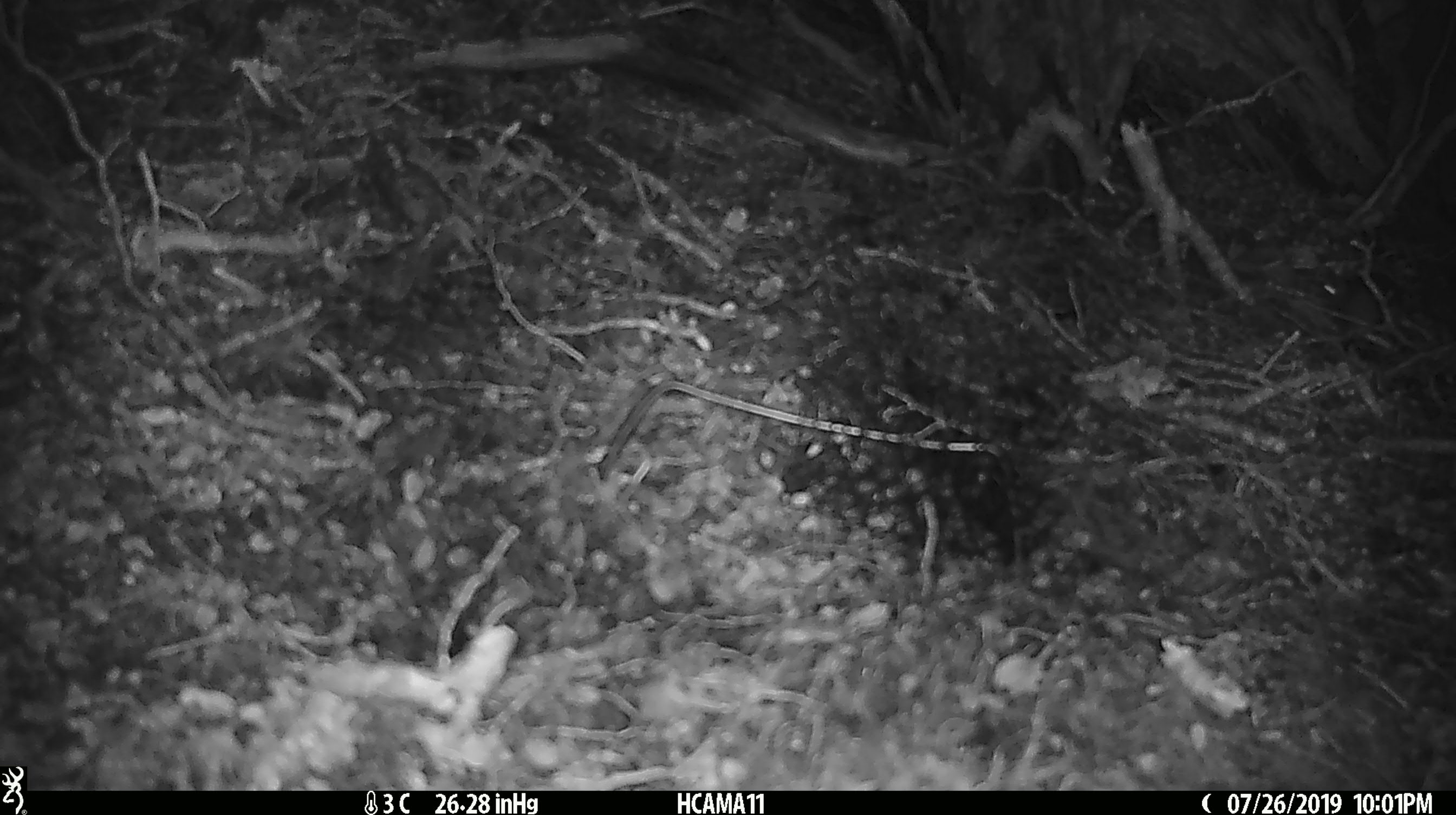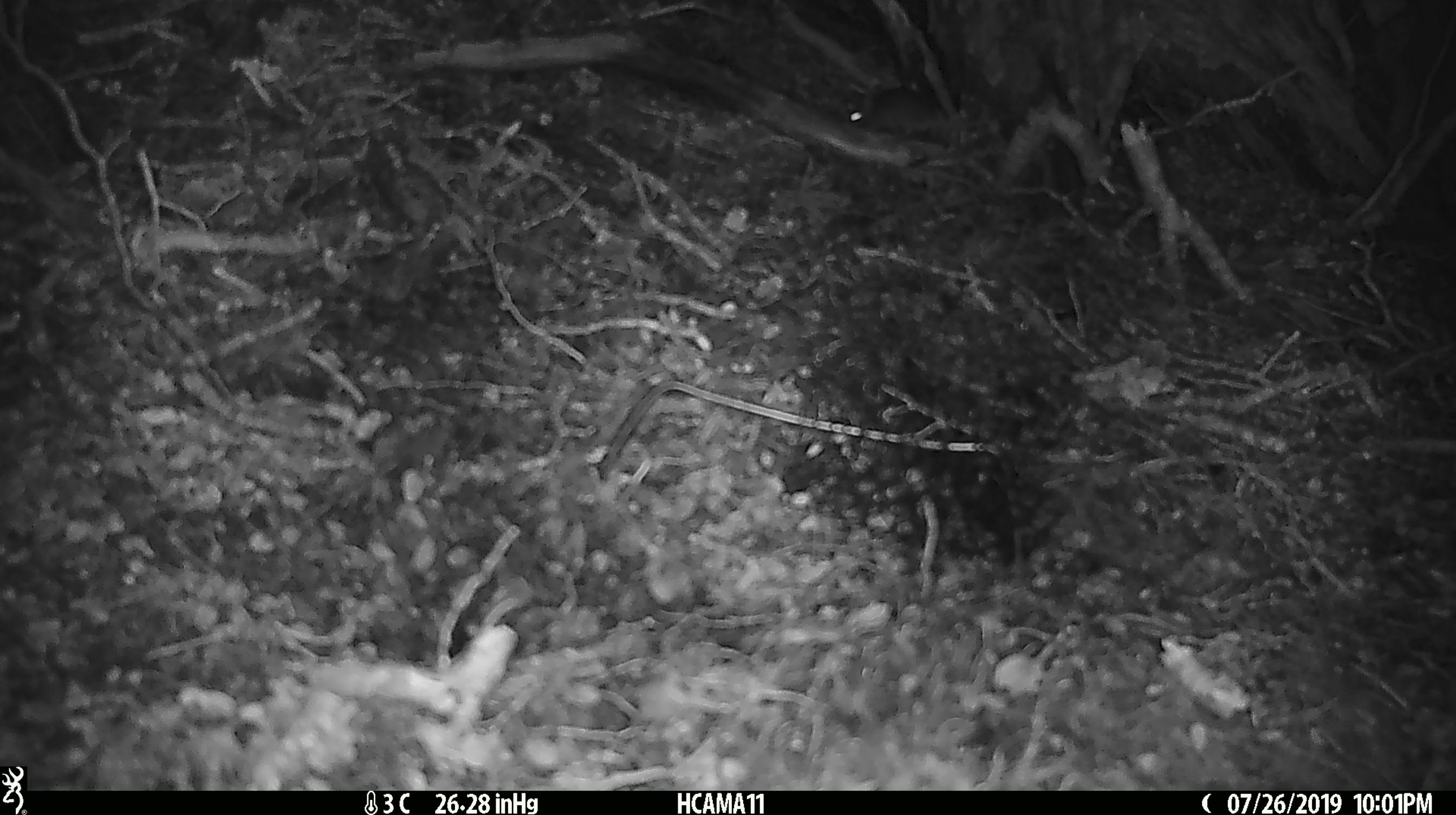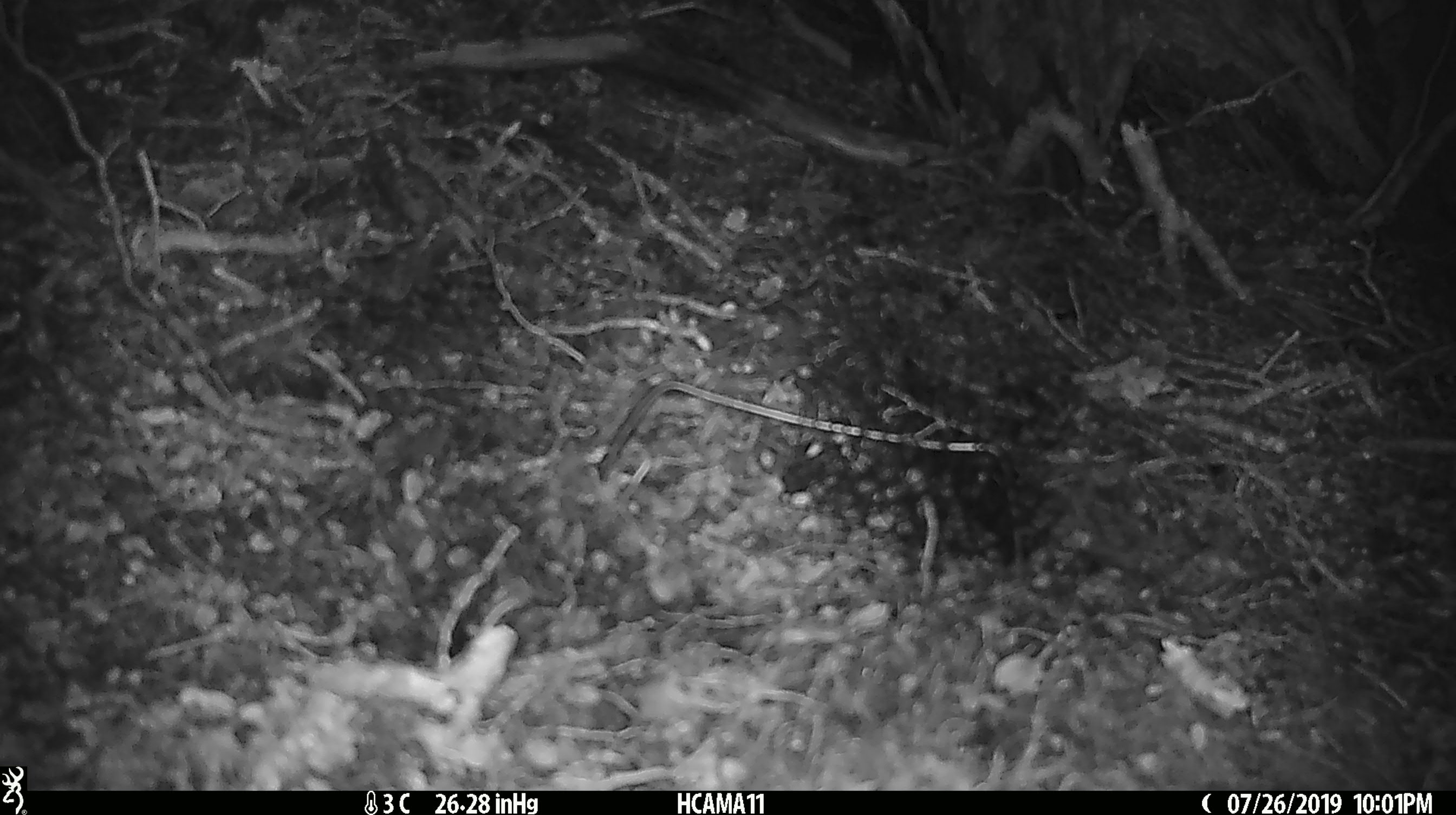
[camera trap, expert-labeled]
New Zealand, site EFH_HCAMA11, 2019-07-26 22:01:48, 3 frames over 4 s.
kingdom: Animalia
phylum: Chordata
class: Mammalia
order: Rodentia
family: Muridae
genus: Mus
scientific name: Mus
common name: mouse